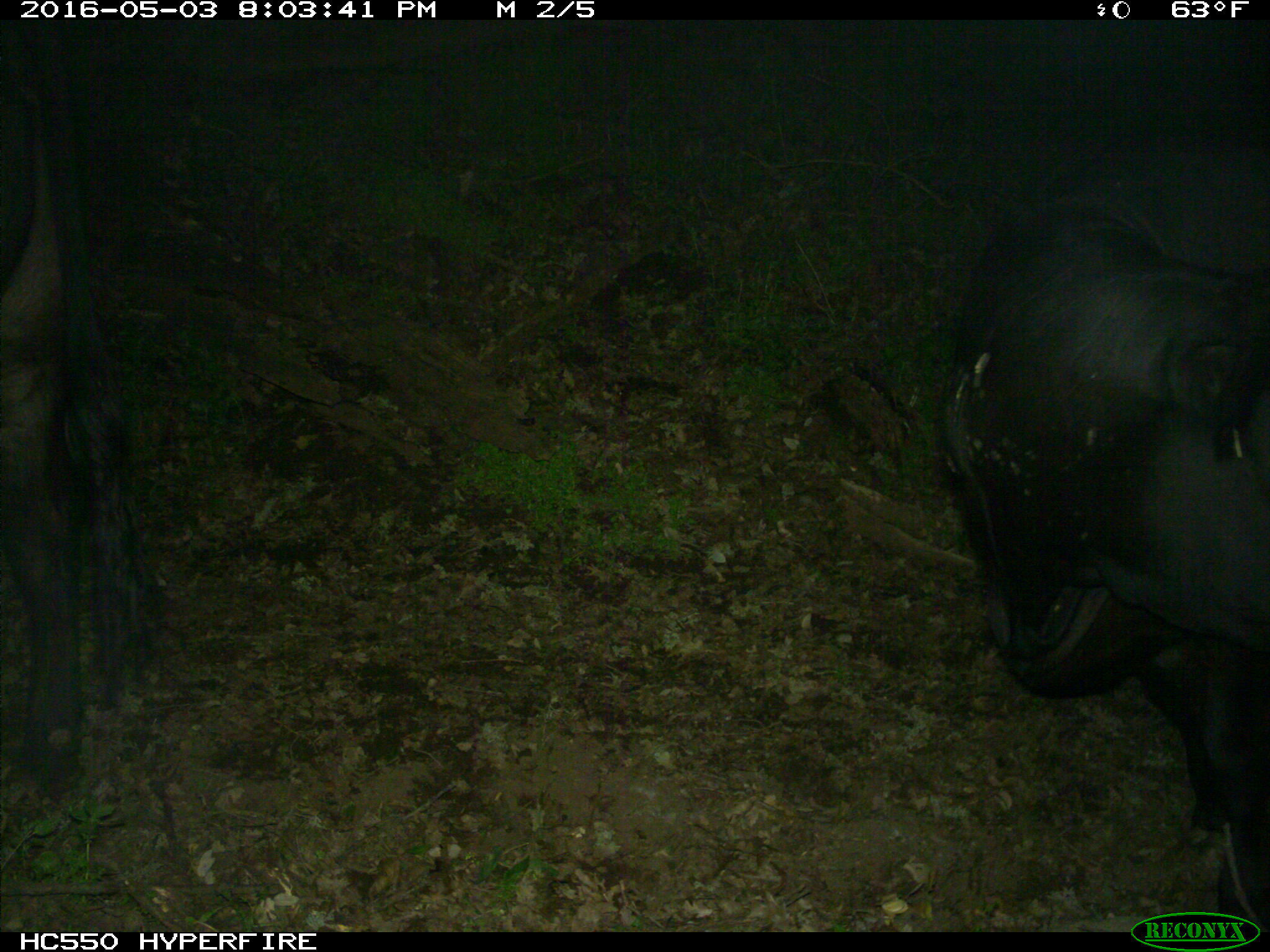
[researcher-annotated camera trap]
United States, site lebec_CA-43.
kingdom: Animalia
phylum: Chordata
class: Mammalia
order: Artiodactyla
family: Bovidae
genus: Bos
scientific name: Bos taurus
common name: domestic cow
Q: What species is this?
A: Bos taurus (domestic cow).